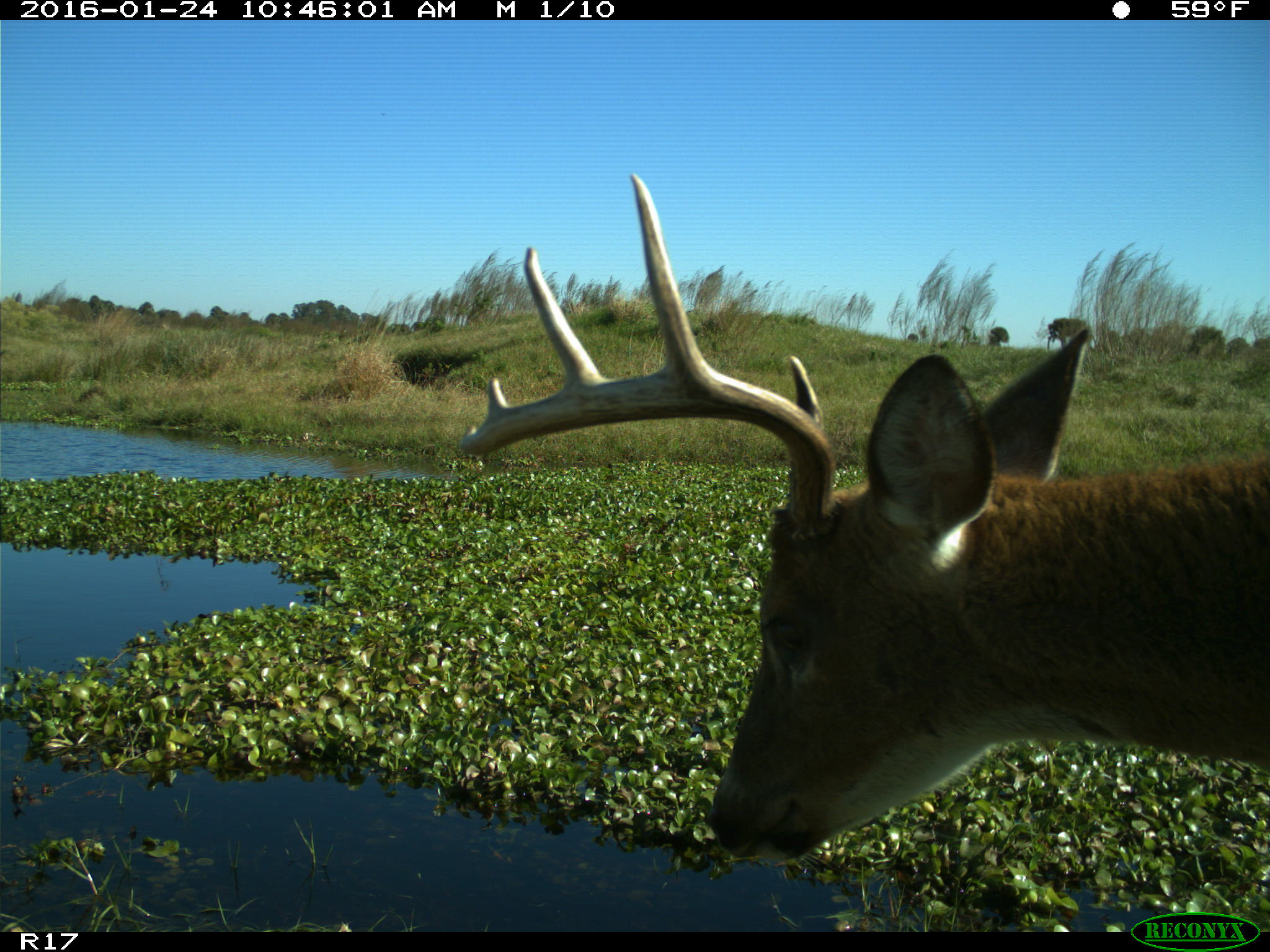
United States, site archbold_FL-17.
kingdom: Animalia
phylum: Chordata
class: Mammalia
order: Artiodactyla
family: Cervidae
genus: Odocoileus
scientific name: Odocoileus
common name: deer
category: unidentified deer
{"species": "unidentified deer (deer) (Odocoileus)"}